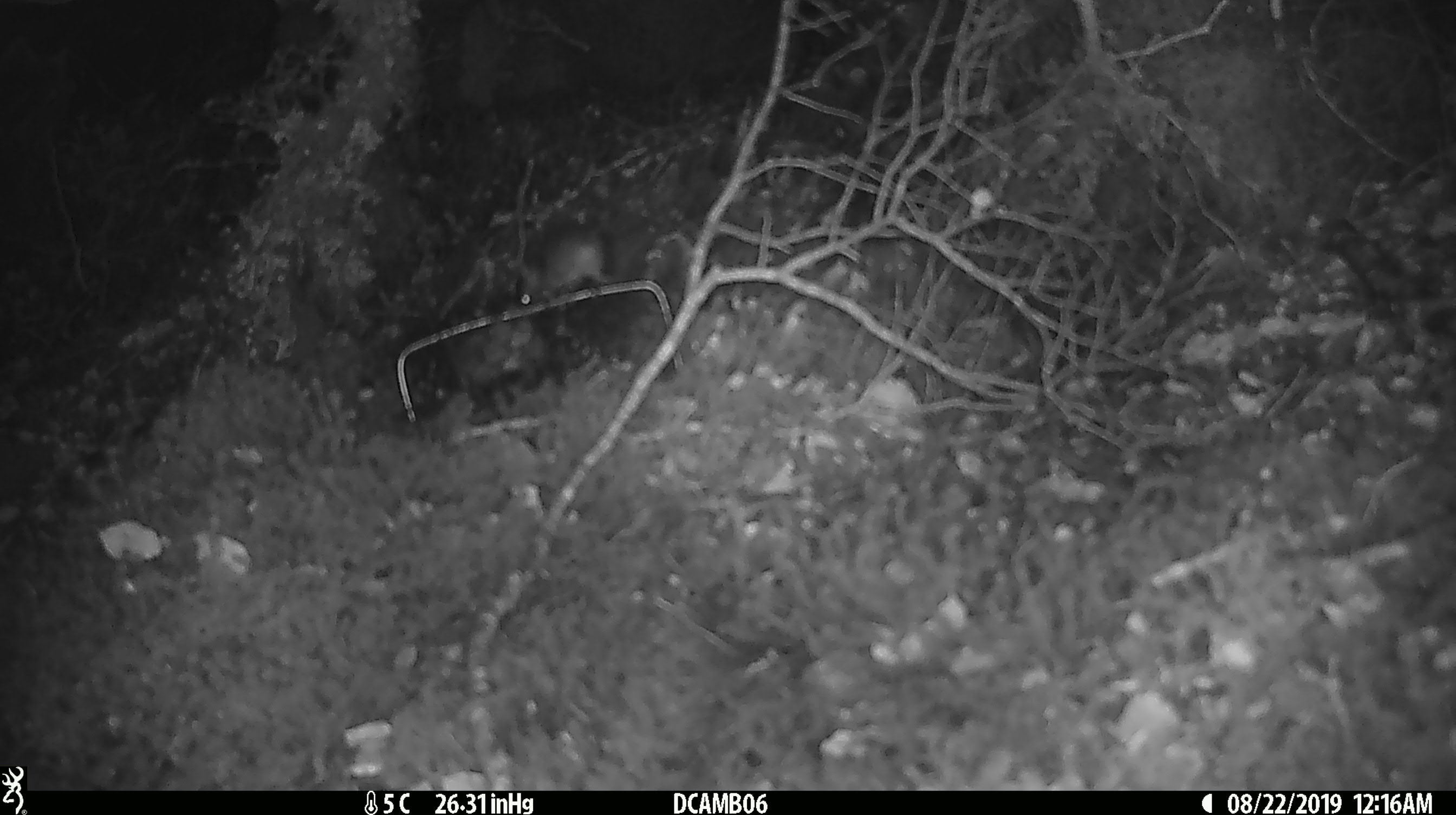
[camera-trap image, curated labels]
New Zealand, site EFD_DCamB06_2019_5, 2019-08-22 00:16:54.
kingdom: Animalia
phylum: Chordata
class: Mammalia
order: Rodentia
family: Muridae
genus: Mus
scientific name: Mus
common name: mouse